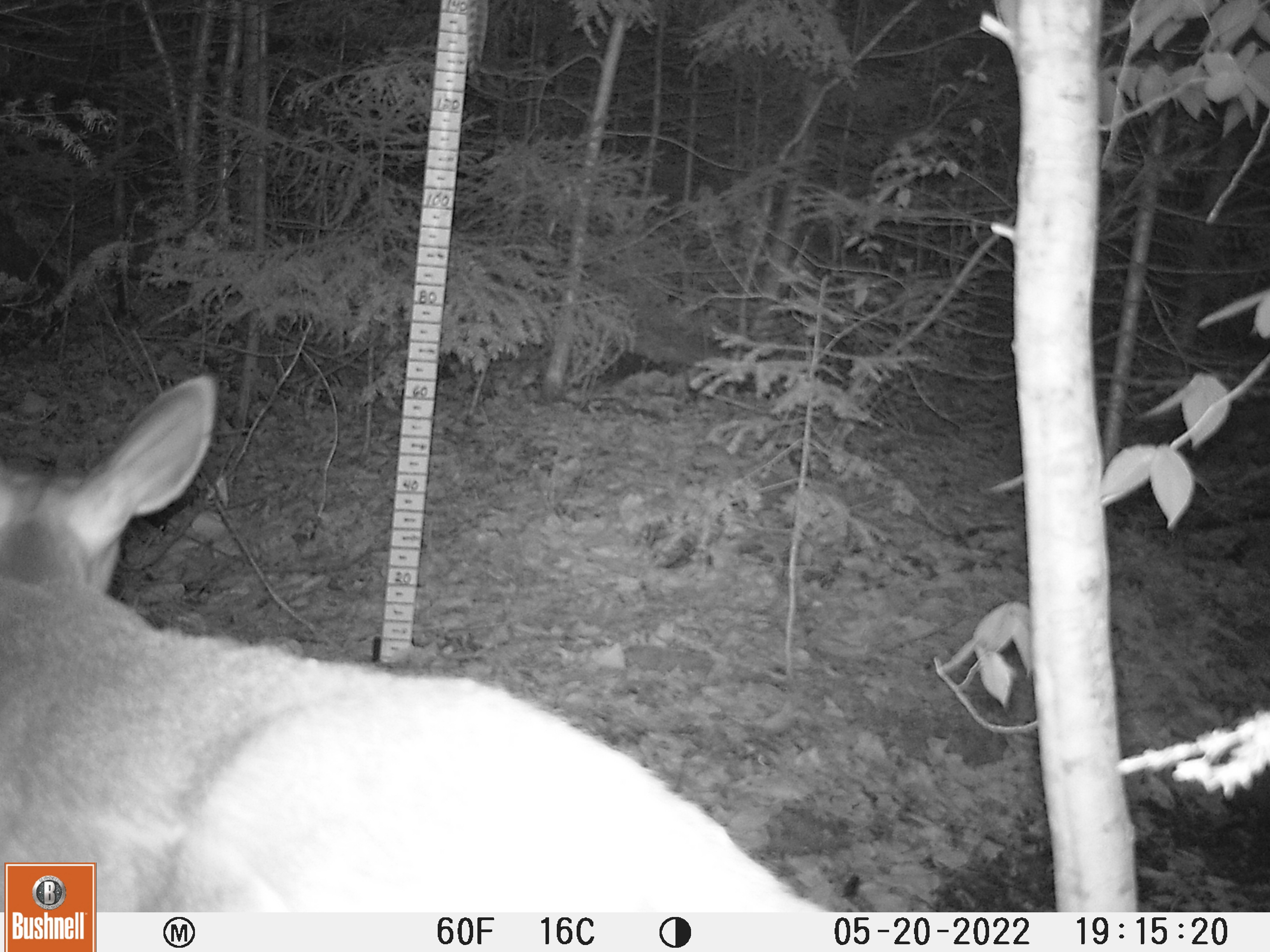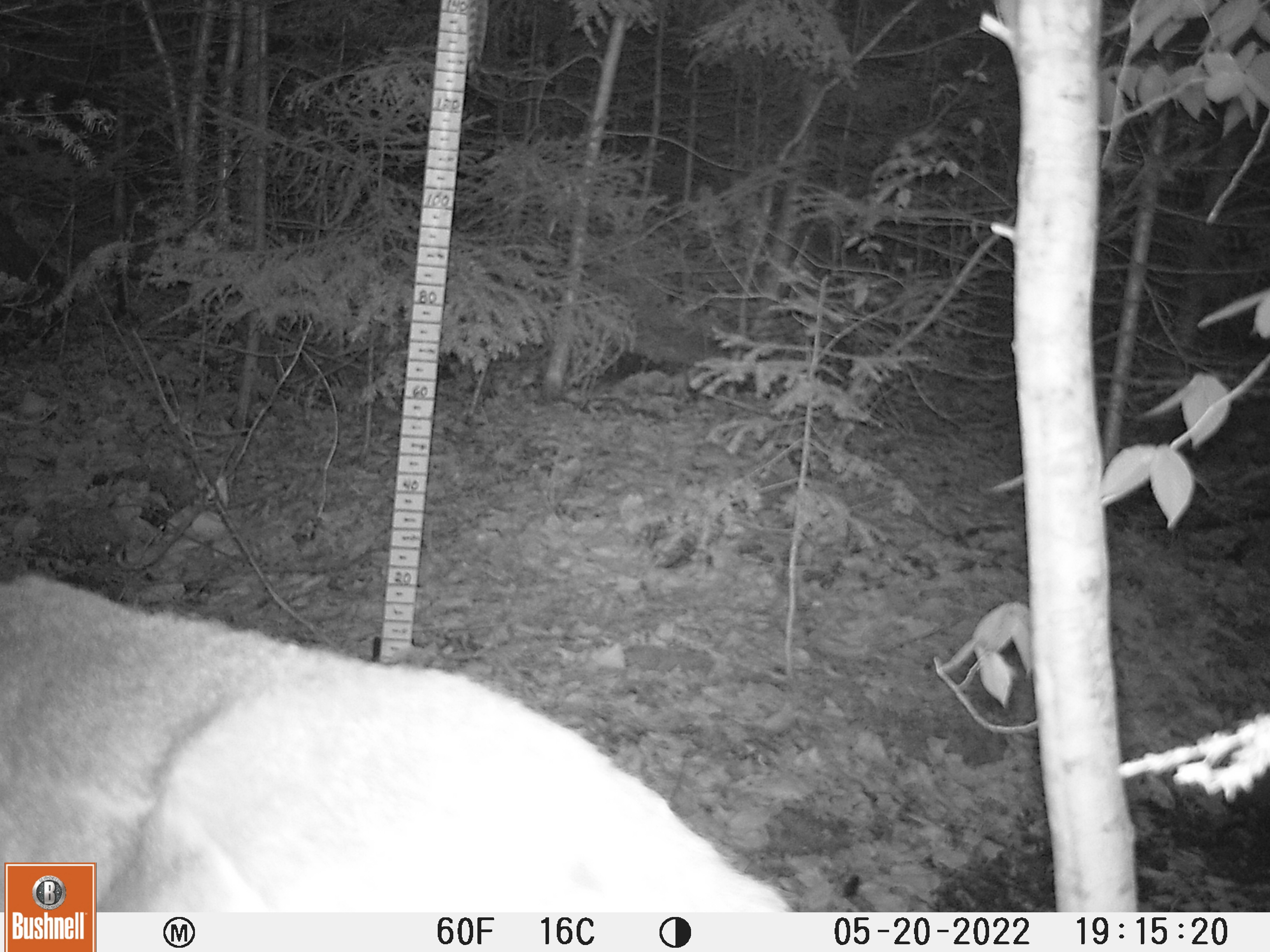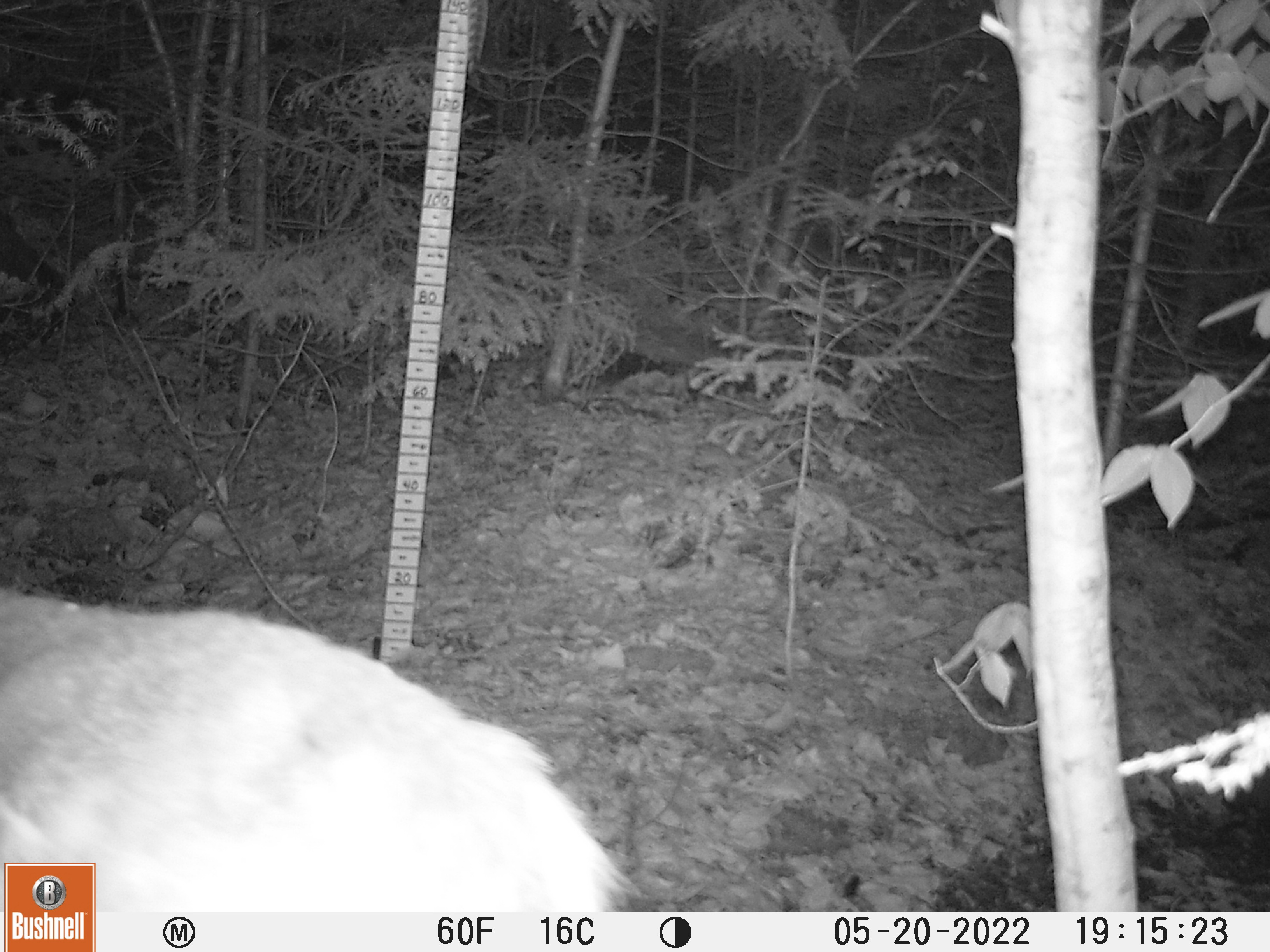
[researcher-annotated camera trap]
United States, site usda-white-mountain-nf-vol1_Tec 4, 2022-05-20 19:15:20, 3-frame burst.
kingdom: Animalia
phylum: Chordata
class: Mammalia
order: Artiodactyla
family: Cervidae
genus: Odocoileus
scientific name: Odocoileus virginianus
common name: white-tailed deer